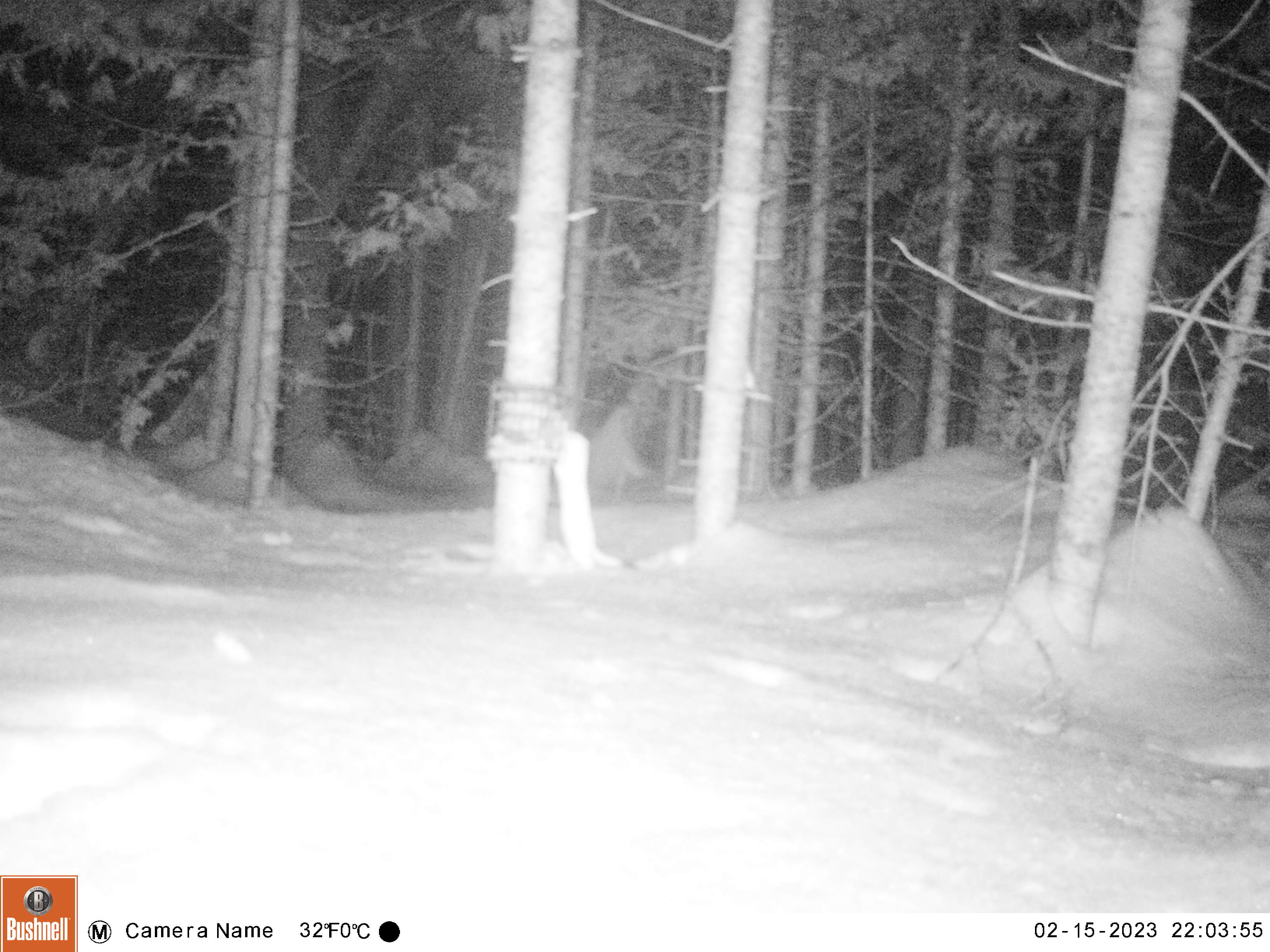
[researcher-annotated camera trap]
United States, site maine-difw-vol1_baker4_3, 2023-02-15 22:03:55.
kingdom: Animalia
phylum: Chordata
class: Mammalia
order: Carnivora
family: Mustelidae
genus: Mustela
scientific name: Mustela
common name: weasel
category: weasel sp.